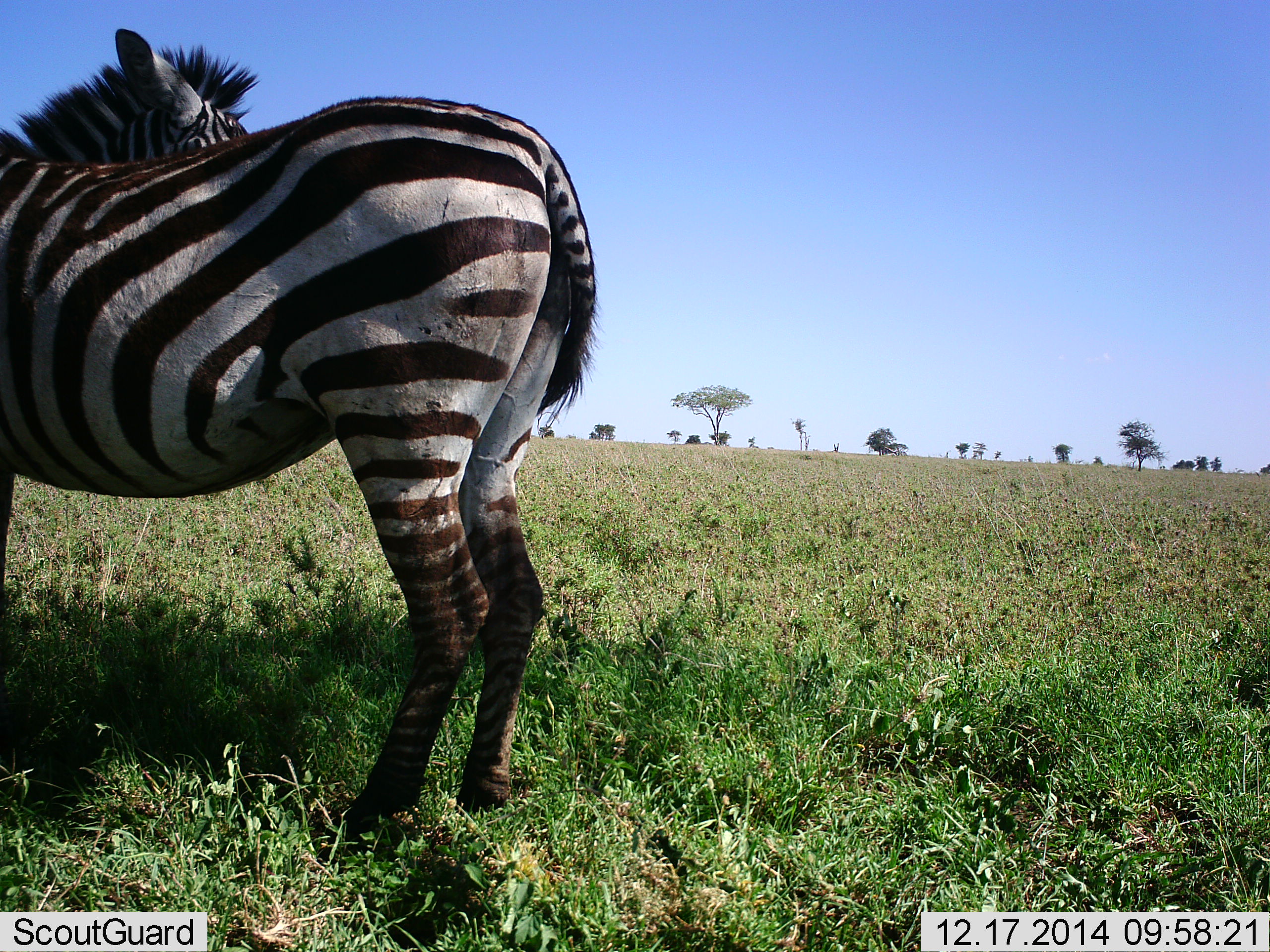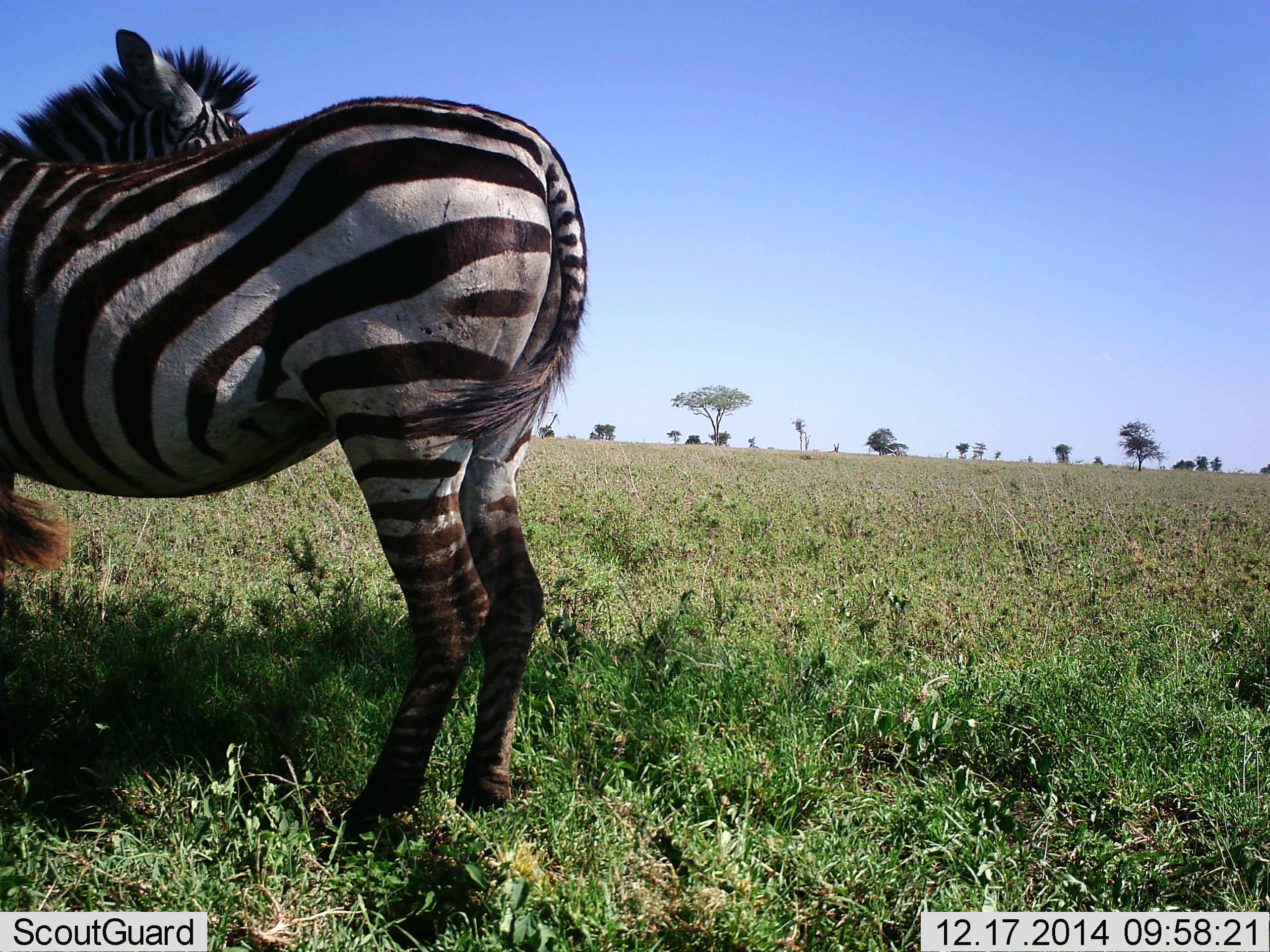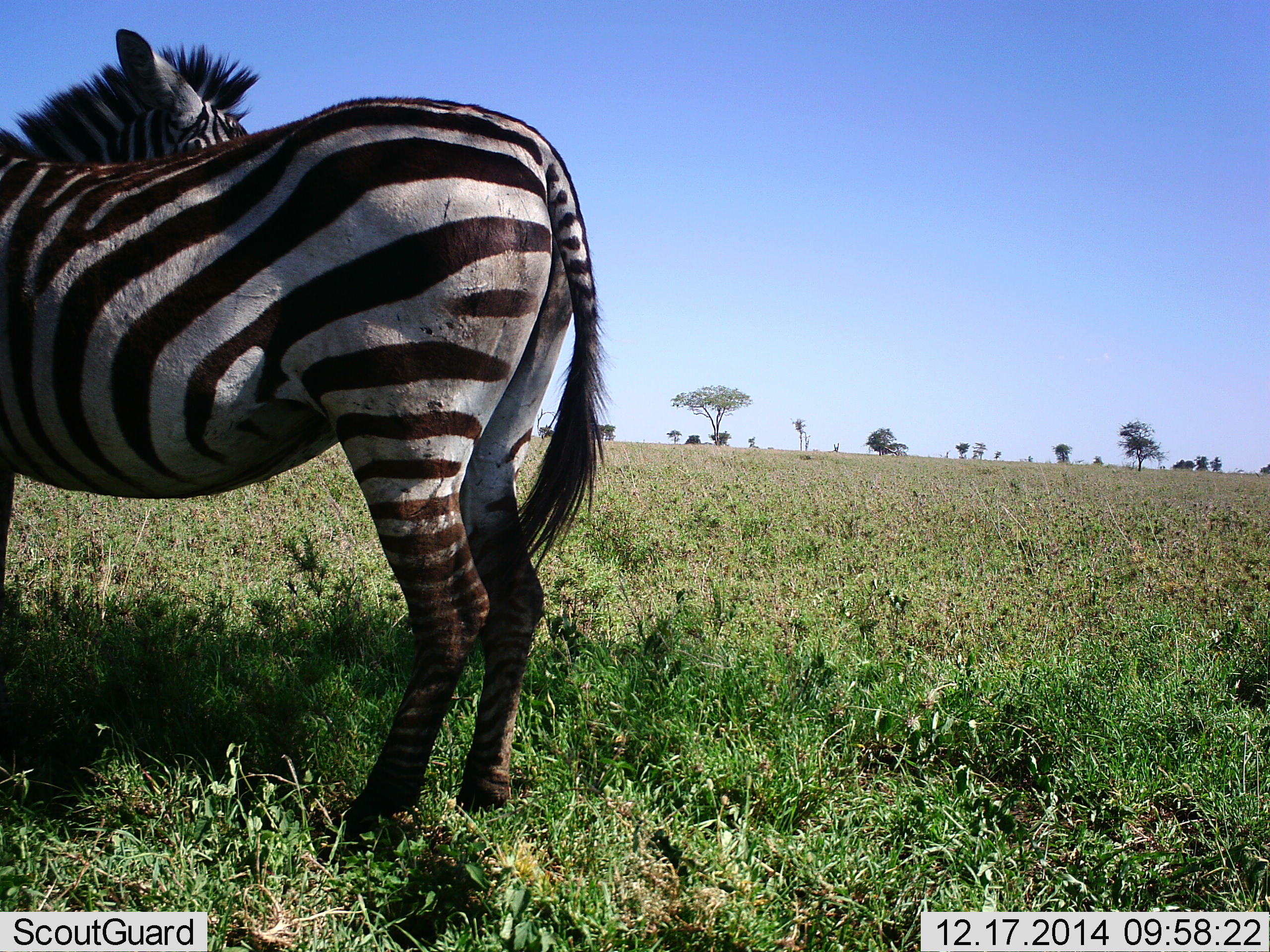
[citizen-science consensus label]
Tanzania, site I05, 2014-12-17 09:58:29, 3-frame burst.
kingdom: Animalia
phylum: Chordata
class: Mammalia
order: Perissodactyla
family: Equidae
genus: Equus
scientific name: Equus quagga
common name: plains zebra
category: zebra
Zebra (plains zebra) (Equus quagga), count 2. Behavior (volunteer vote fractions): standing 90%, resting 10%, moving 0%, interacting 0%. Young present (vote fraction): 0%. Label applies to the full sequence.